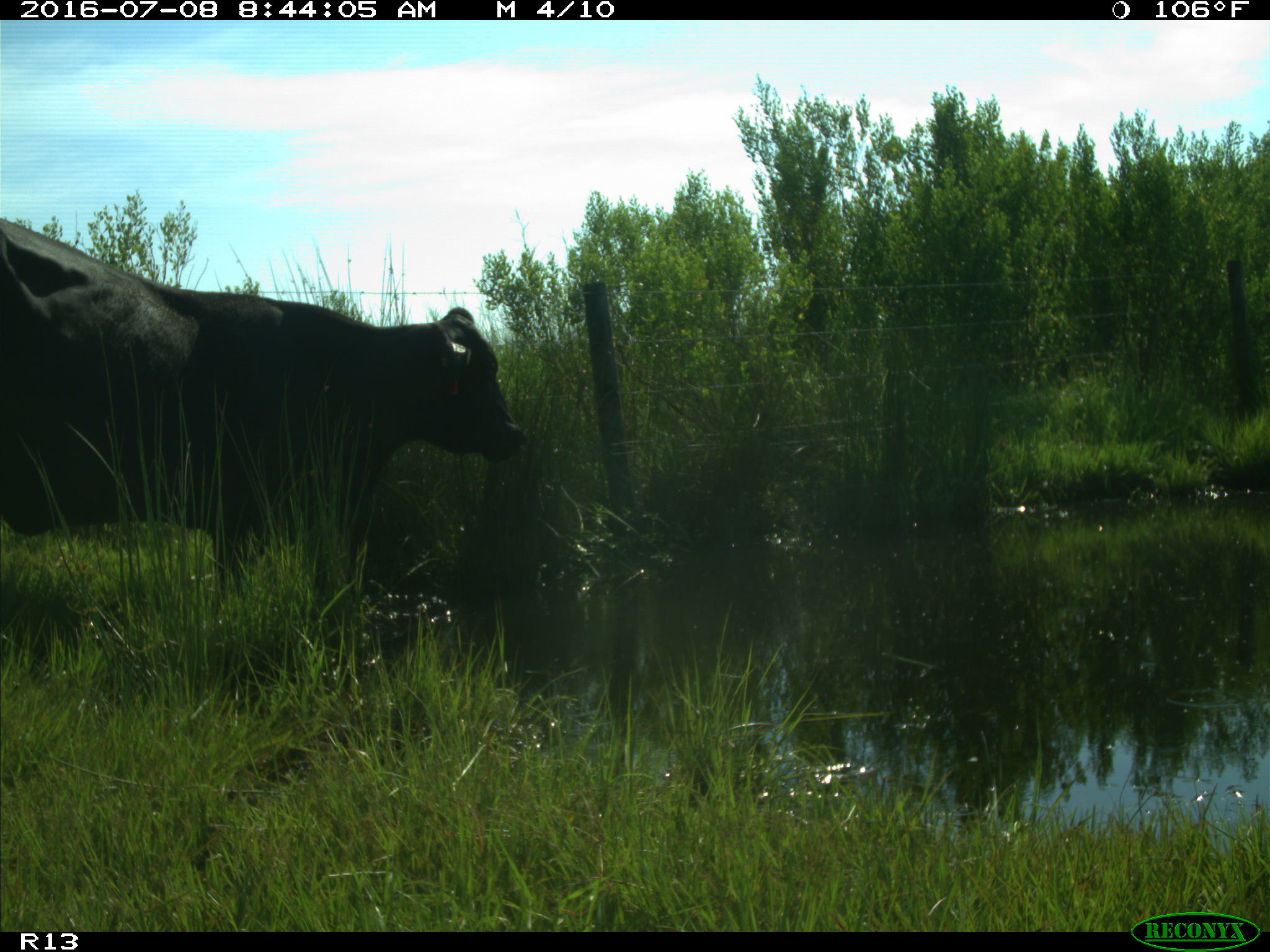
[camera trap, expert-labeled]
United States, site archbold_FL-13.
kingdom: Animalia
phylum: Chordata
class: Mammalia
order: Artiodactyla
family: Bovidae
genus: Bos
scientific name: Bos taurus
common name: domestic cow